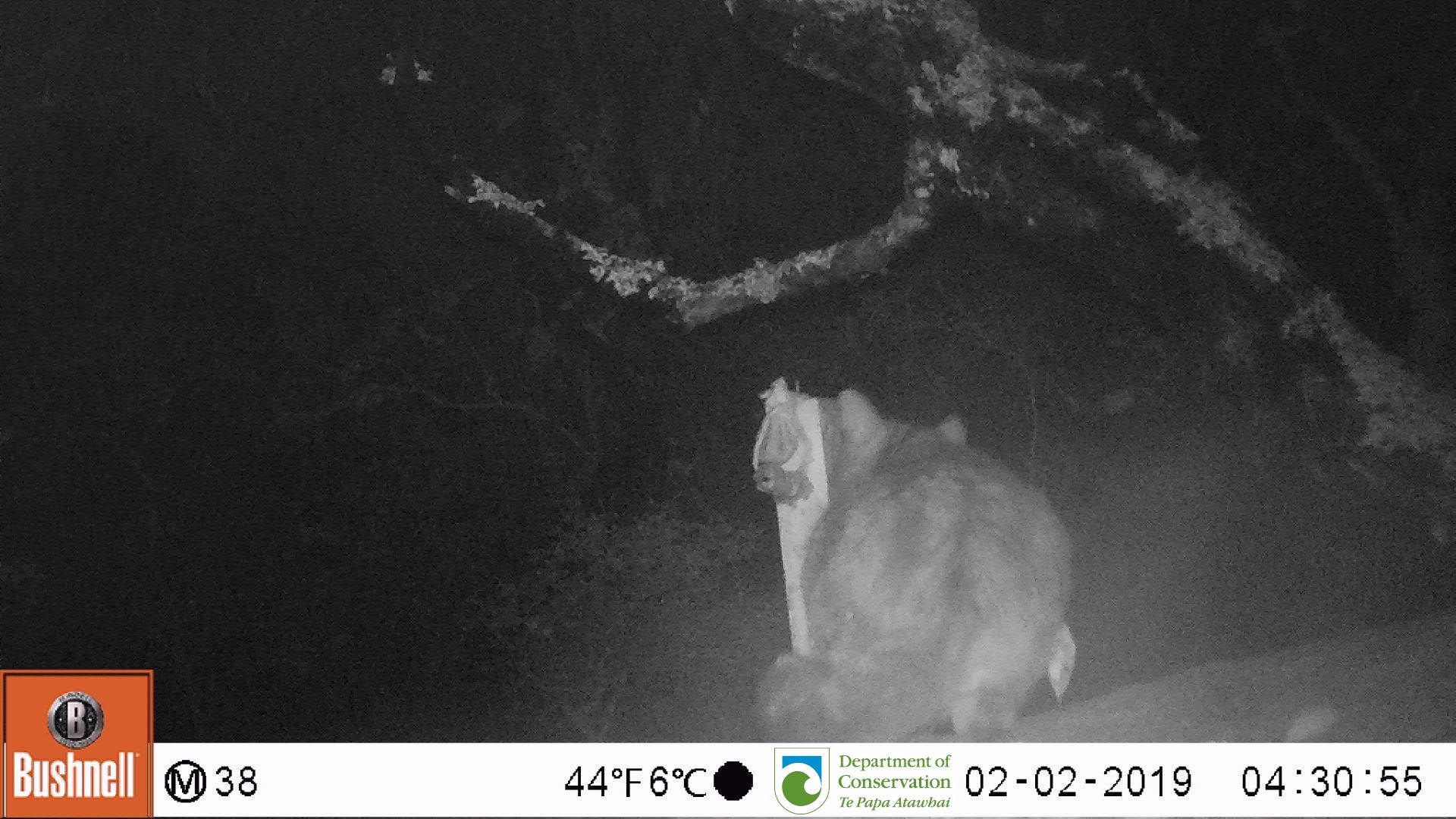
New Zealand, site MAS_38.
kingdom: Animalia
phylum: Chordata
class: Mammalia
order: Carnivora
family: Felidae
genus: Felis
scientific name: Felis catus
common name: domestic cat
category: cat